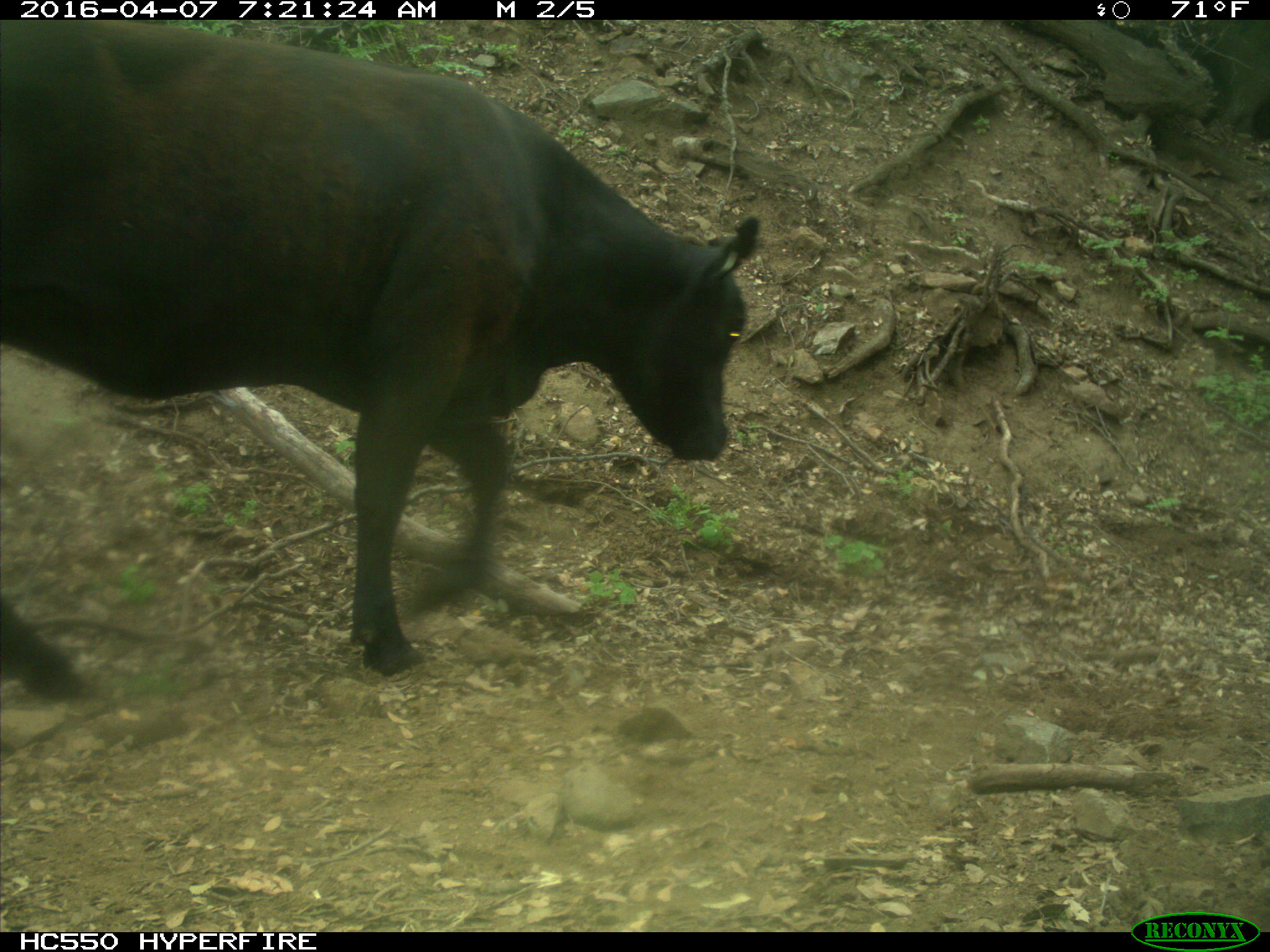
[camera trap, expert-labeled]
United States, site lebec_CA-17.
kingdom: Animalia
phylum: Chordata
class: Mammalia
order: Artiodactyla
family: Bovidae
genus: Bos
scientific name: Bos taurus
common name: domestic cow